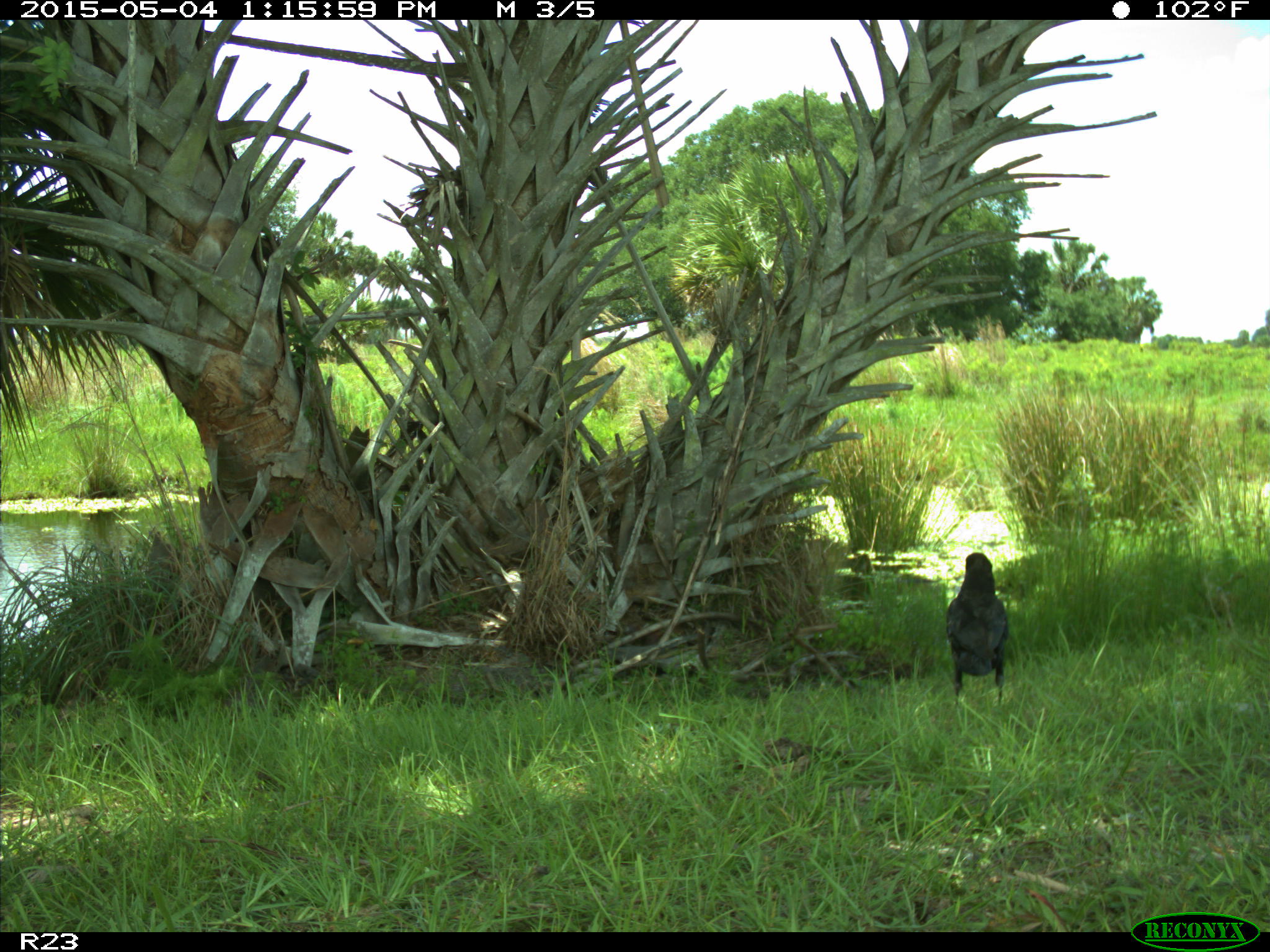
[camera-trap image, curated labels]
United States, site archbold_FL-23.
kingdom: Animalia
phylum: Chordata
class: Mammalia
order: Artiodactyla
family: Bovidae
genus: Bos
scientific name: Bos taurus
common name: domestic cow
Bos taurus (domestic cow).